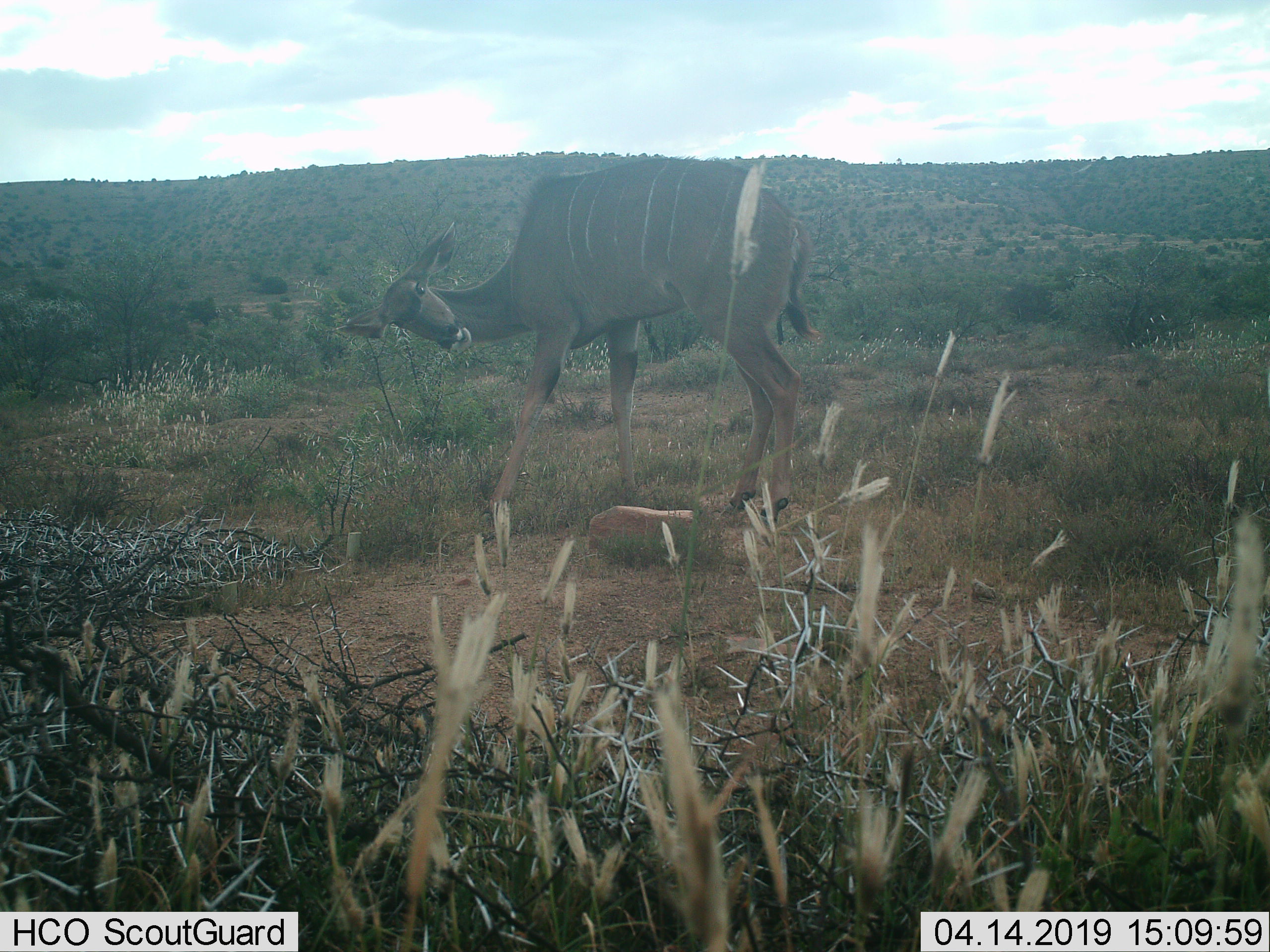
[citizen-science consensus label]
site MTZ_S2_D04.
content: unidentified animal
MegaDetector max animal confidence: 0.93